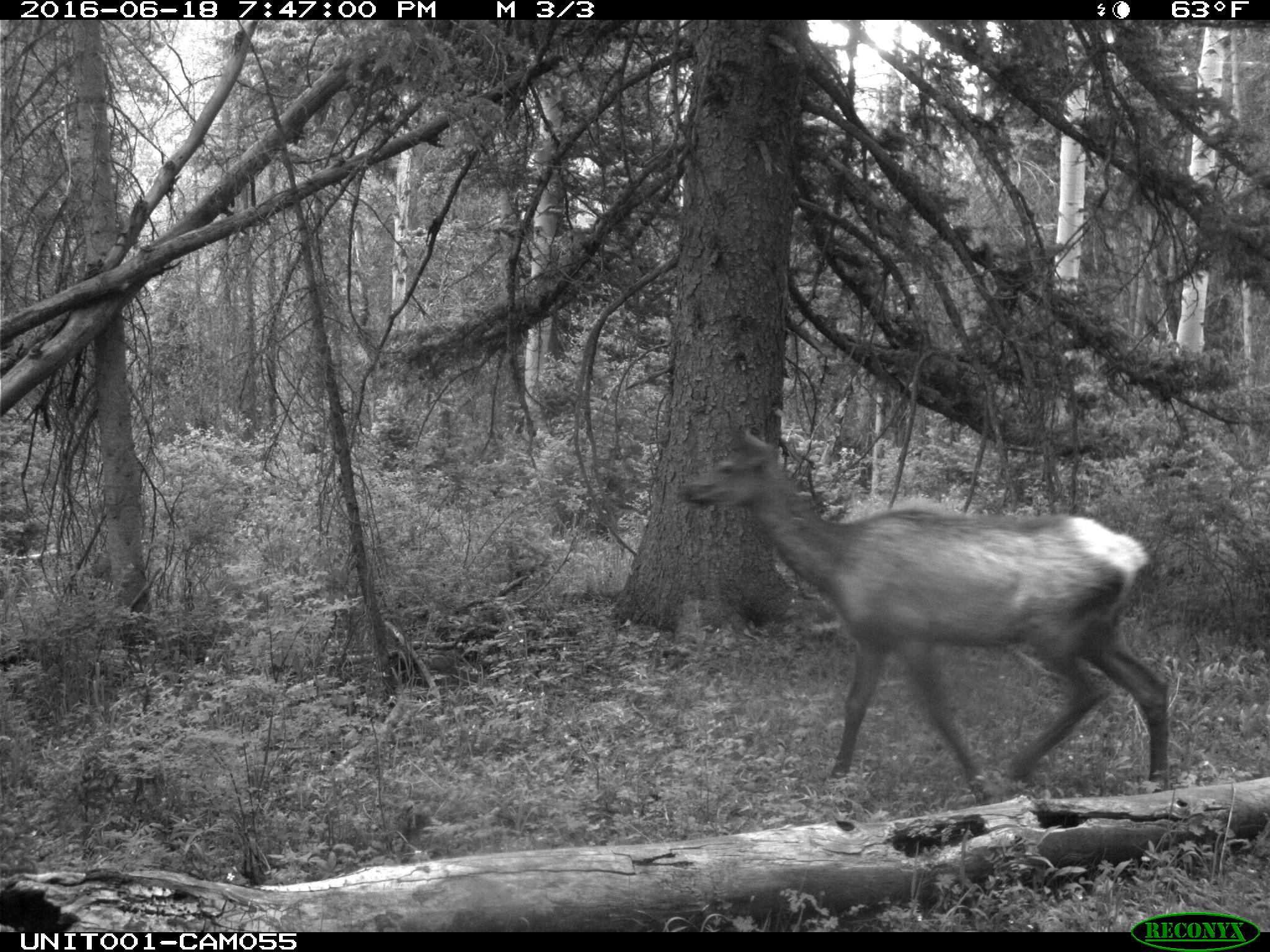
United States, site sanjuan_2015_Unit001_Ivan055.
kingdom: Animalia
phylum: Chordata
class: Mammalia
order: Artiodactyla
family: Cervidae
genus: Cervus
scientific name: Cervus elaphus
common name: red deer